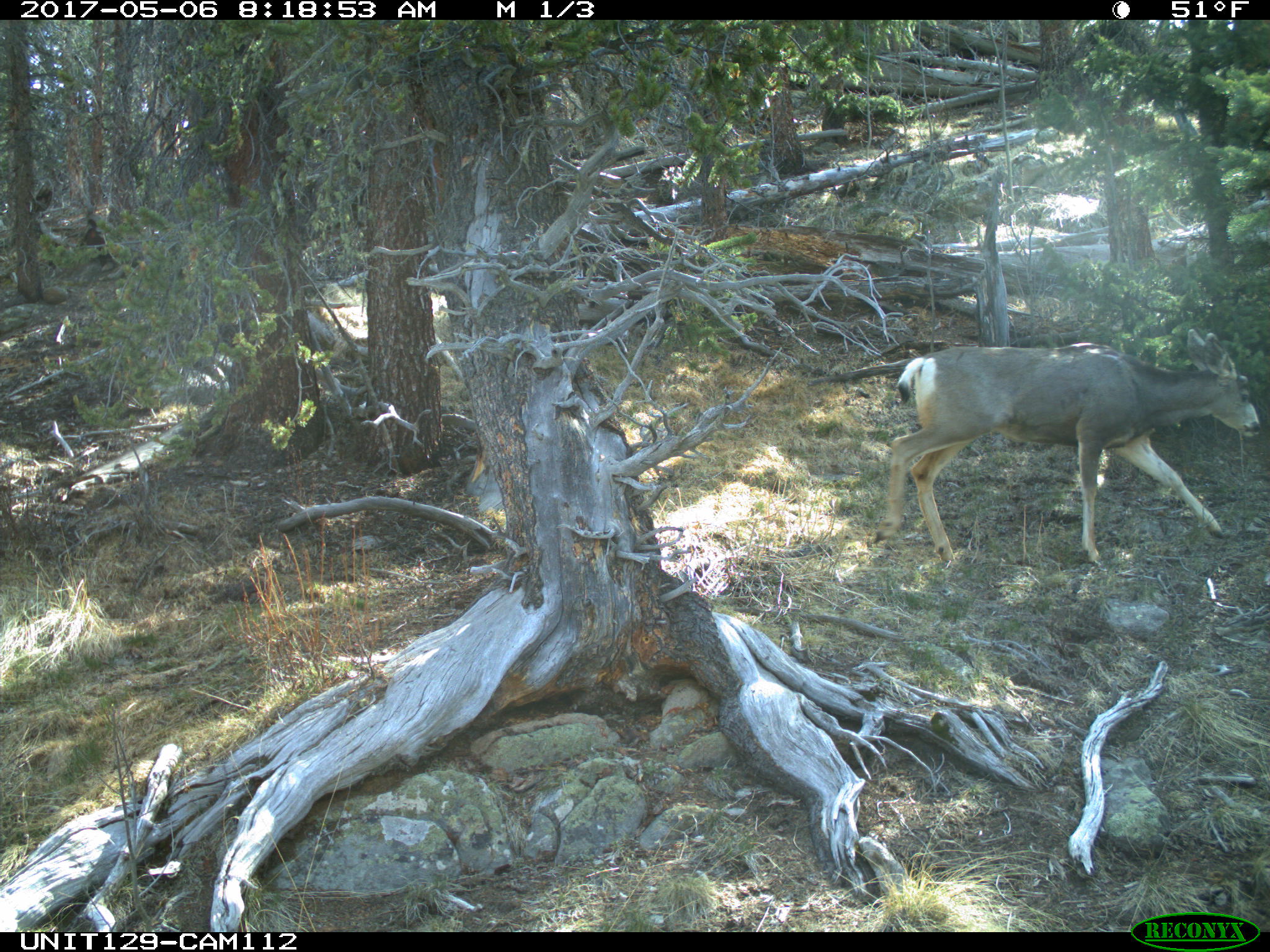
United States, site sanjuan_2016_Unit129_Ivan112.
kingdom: Animalia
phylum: Chordata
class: Mammalia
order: Artiodactyla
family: Cervidae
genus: Odocoileus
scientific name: Odocoileus hemionus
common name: mule deer